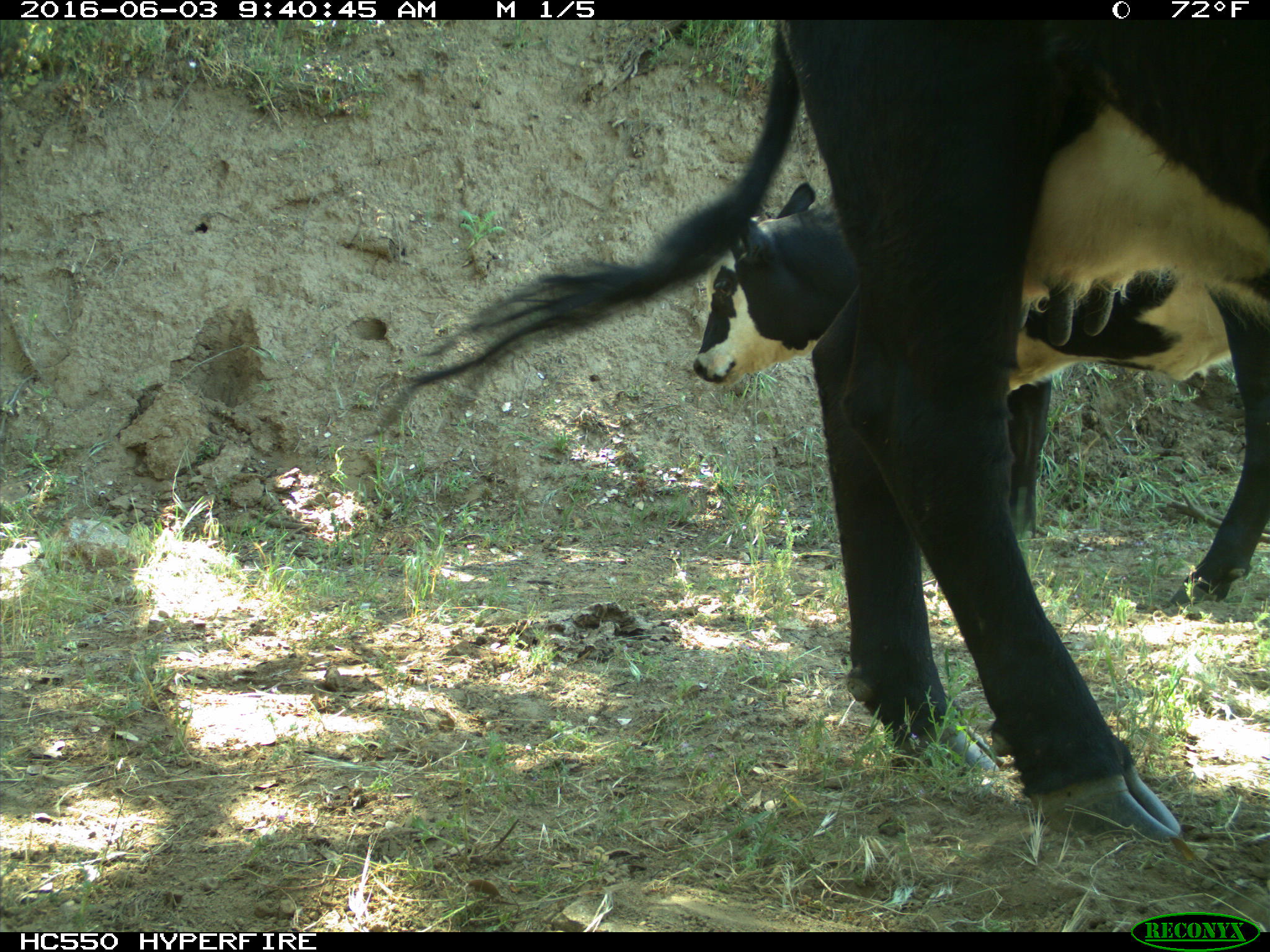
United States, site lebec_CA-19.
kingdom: Animalia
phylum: Chordata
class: Mammalia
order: Artiodactyla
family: Bovidae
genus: Bos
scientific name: Bos taurus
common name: domestic cow